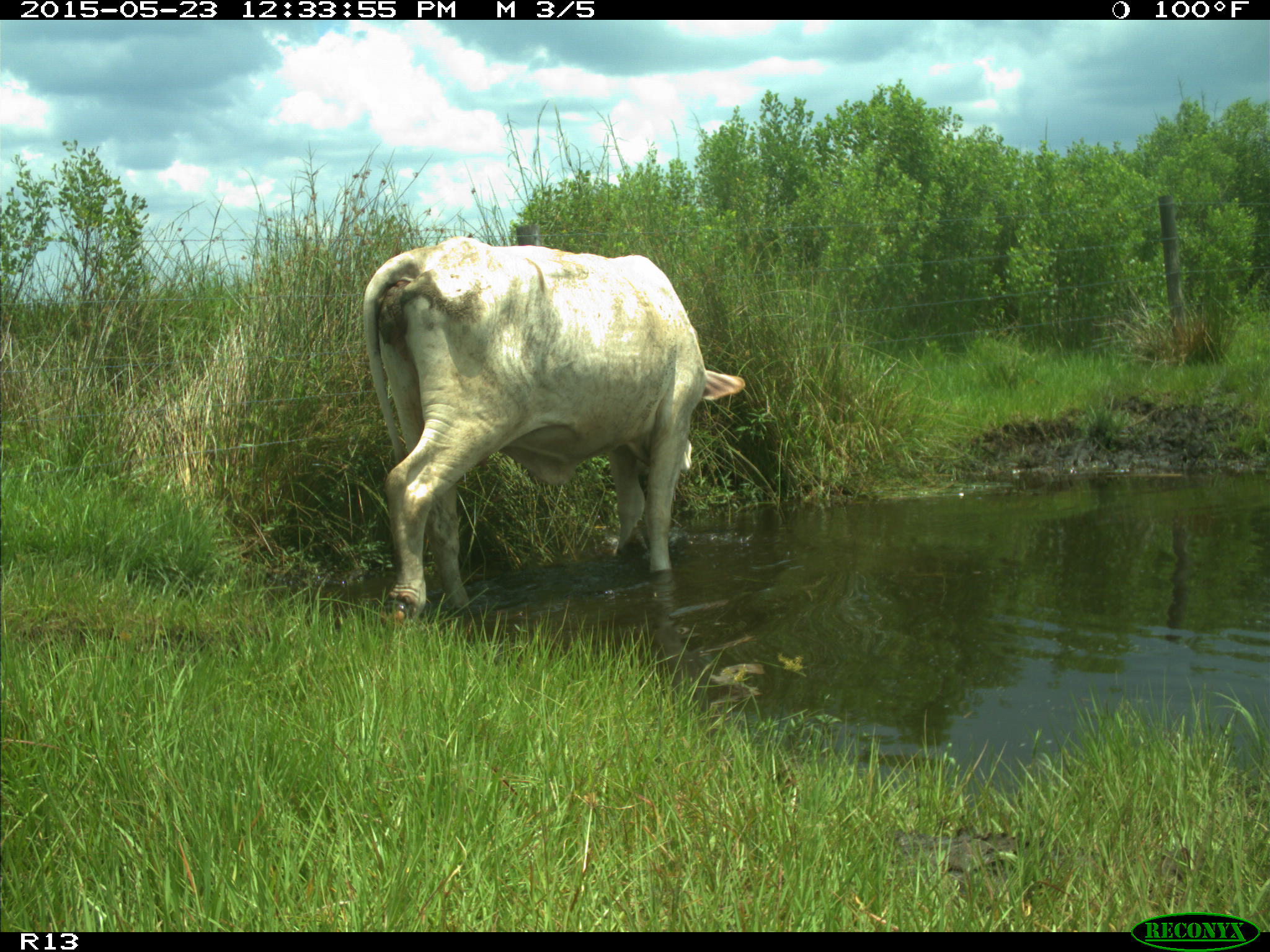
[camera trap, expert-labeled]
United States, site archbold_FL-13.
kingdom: Animalia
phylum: Chordata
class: Mammalia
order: Artiodactyla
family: Bovidae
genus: Bos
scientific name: Bos taurus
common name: domestic cow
Bos taurus (domestic cow).